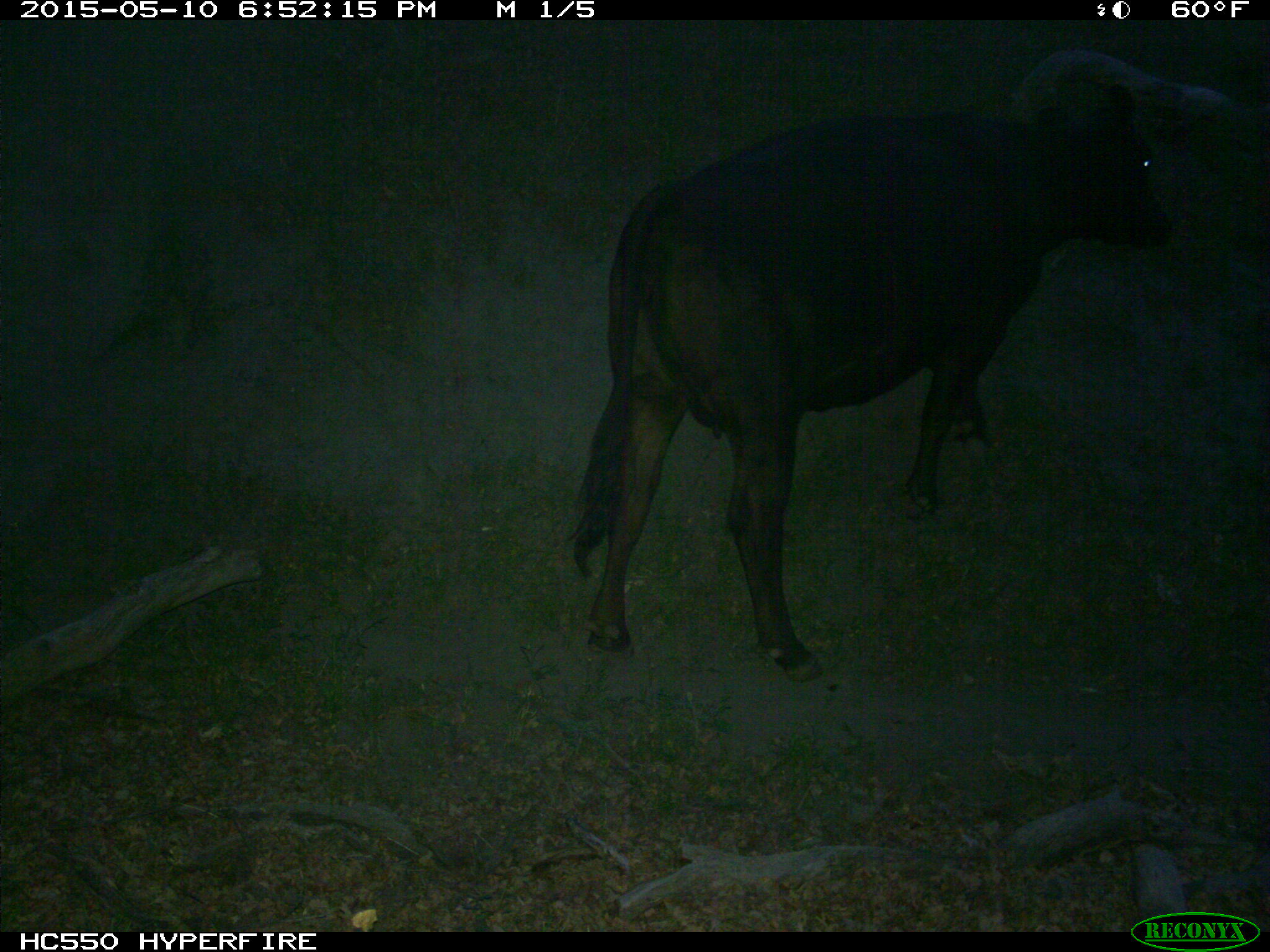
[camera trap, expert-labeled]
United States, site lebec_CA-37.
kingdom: Animalia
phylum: Chordata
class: Mammalia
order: Artiodactyla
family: Bovidae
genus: Bos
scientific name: Bos taurus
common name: domestic cow